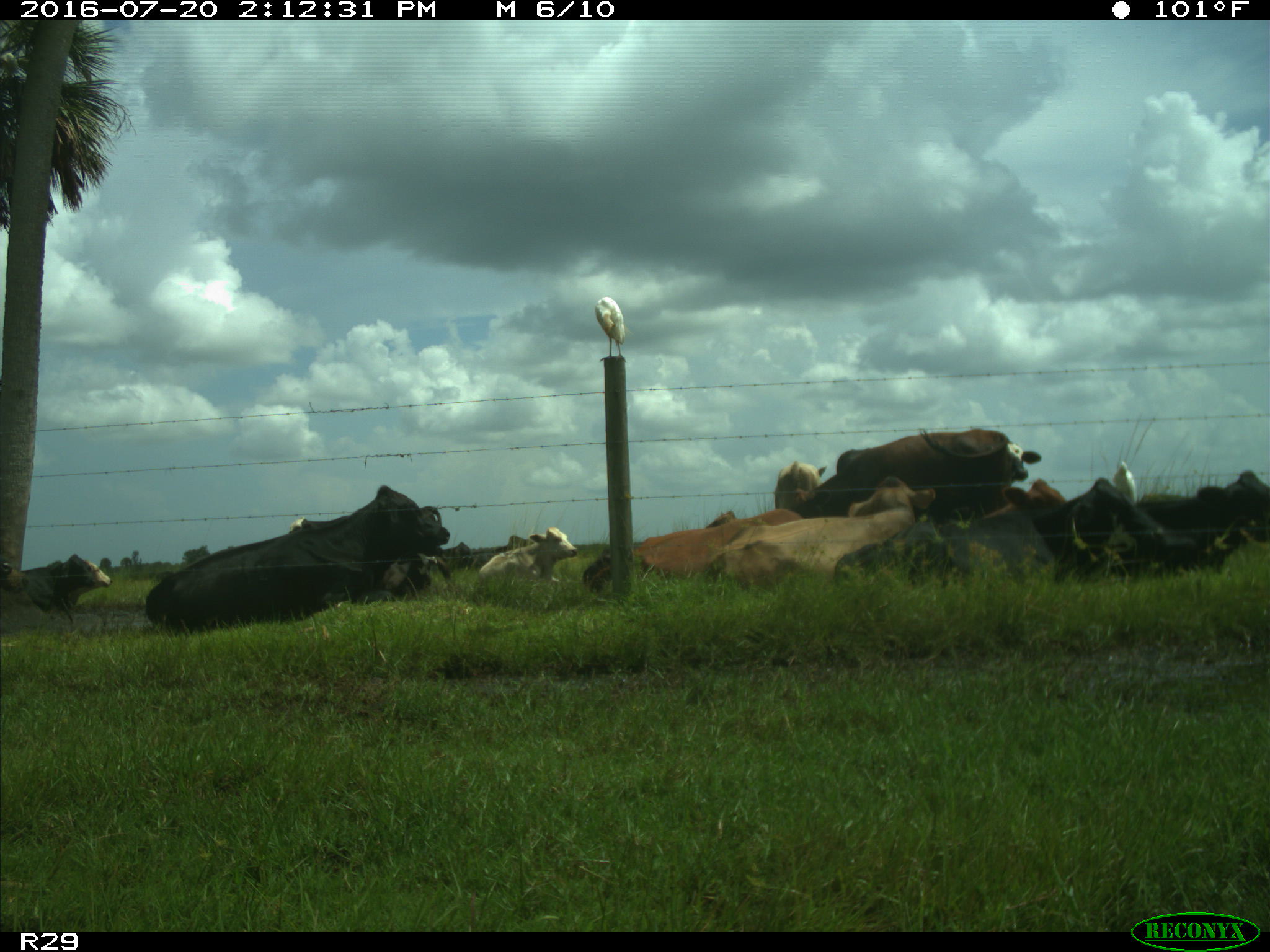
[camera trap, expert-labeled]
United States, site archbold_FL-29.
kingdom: Animalia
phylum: Chordata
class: Mammalia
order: Artiodactyla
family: Bovidae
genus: Bos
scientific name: Bos taurus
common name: domestic cow